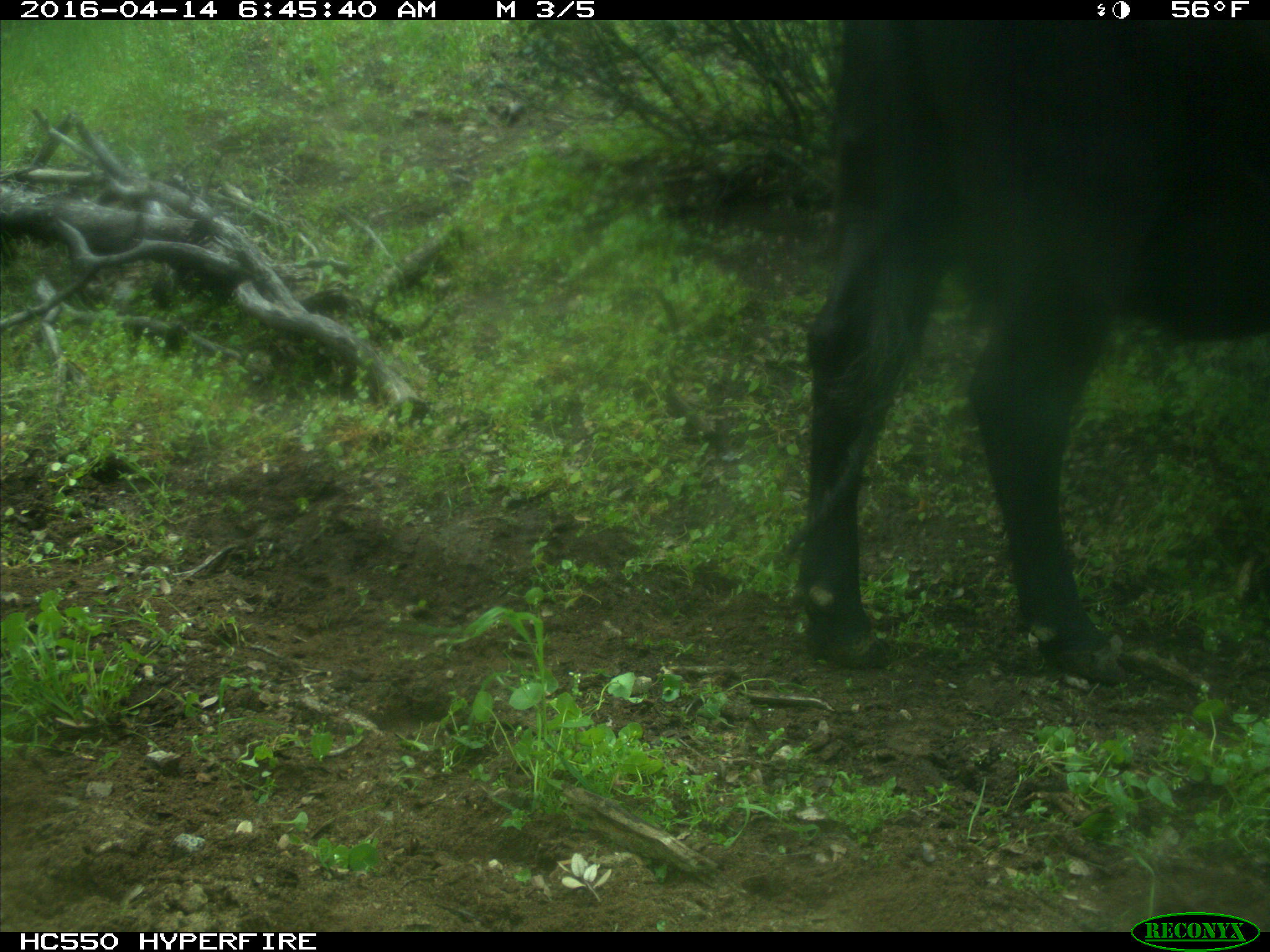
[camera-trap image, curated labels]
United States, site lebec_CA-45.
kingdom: Animalia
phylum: Chordata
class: Mammalia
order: Artiodactyla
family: Bovidae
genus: Bos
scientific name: Bos taurus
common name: domestic cow